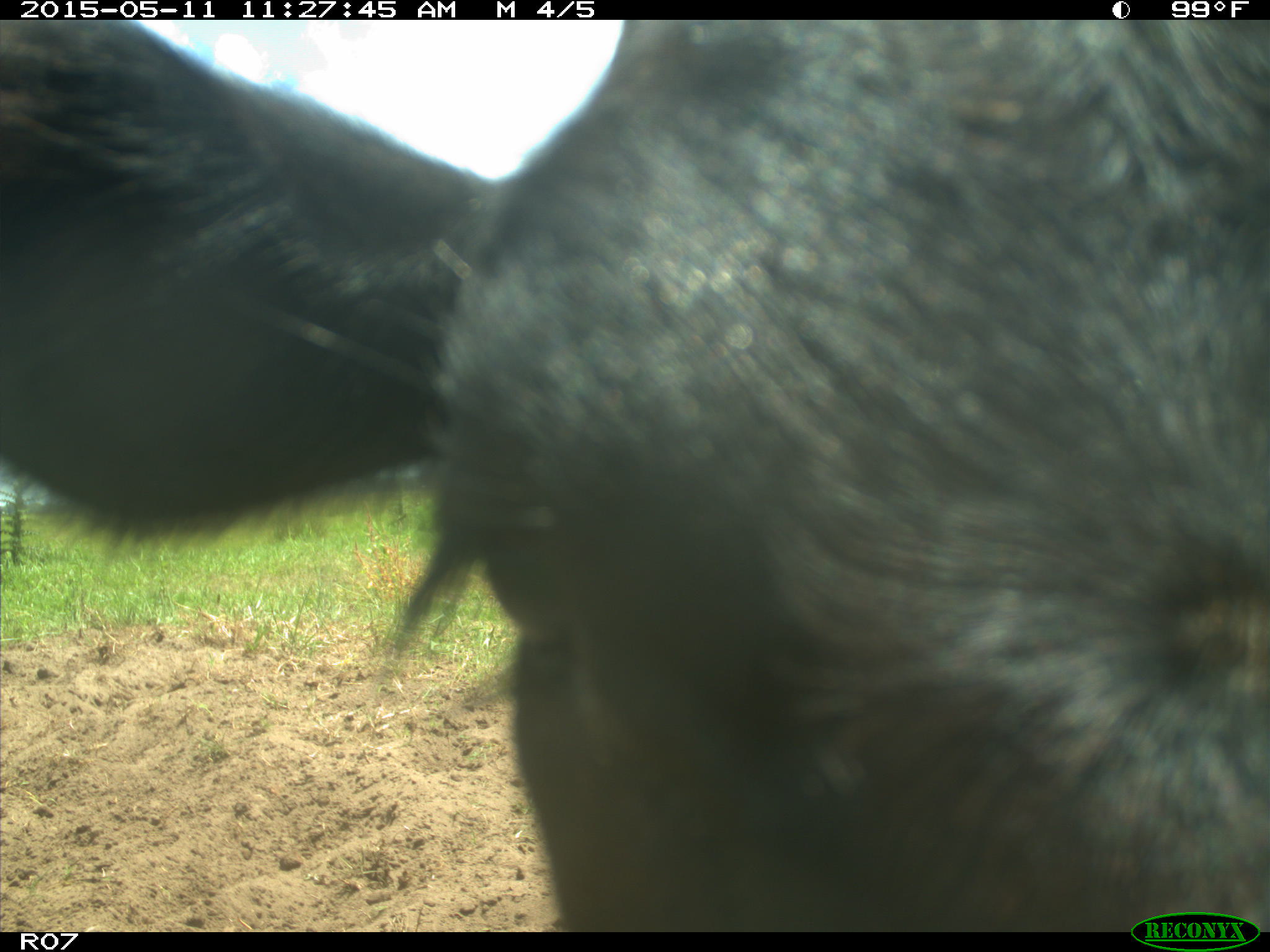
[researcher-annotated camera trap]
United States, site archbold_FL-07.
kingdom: Animalia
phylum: Chordata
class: Mammalia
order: Artiodactyla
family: Bovidae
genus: Bos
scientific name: Bos taurus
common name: domestic cow